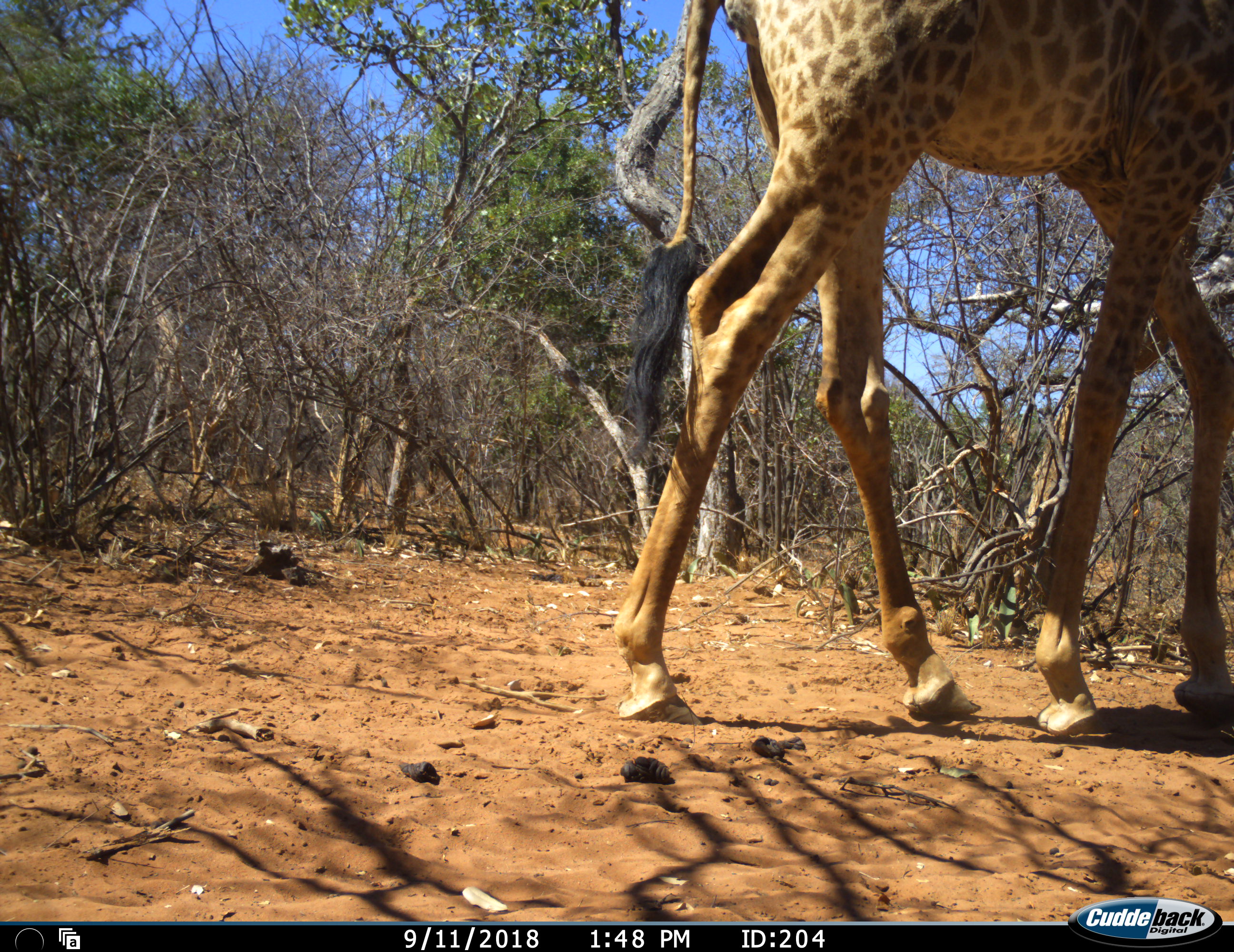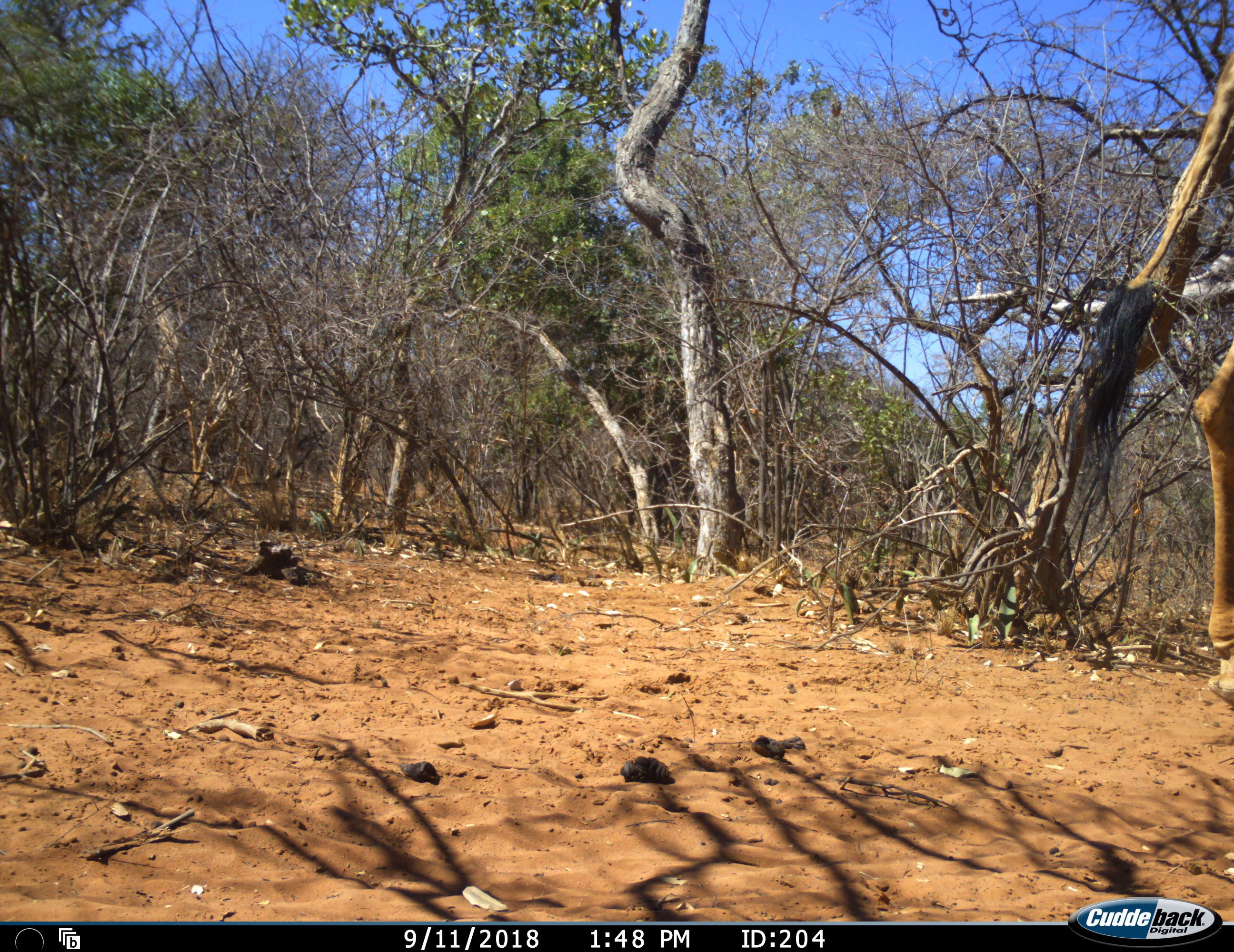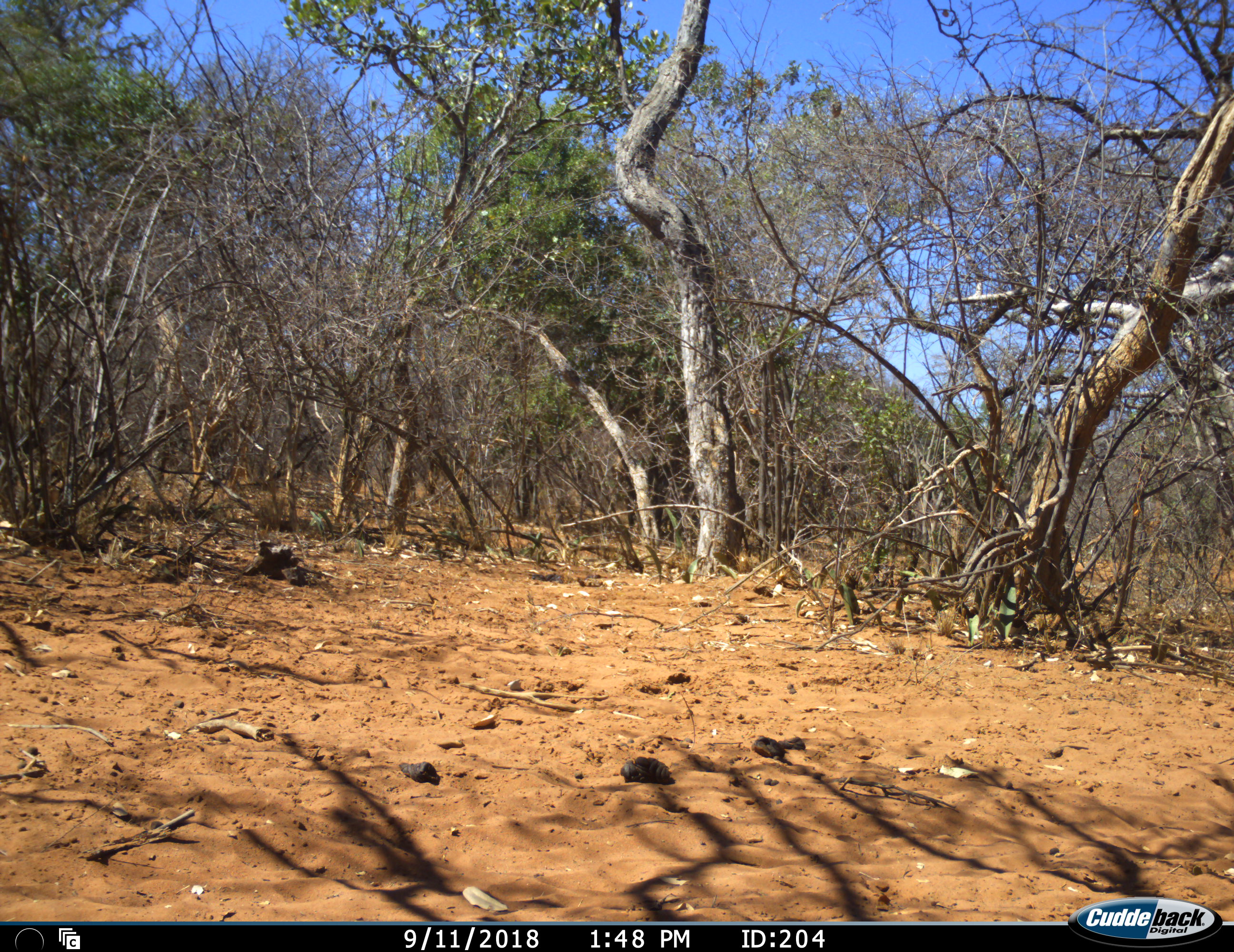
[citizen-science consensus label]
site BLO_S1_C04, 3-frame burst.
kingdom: Animalia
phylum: Chordata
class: Mammalia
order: Artiodactyla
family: Giraffidae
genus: Giraffa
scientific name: Giraffa camelopardalis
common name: giraffe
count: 1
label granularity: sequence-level